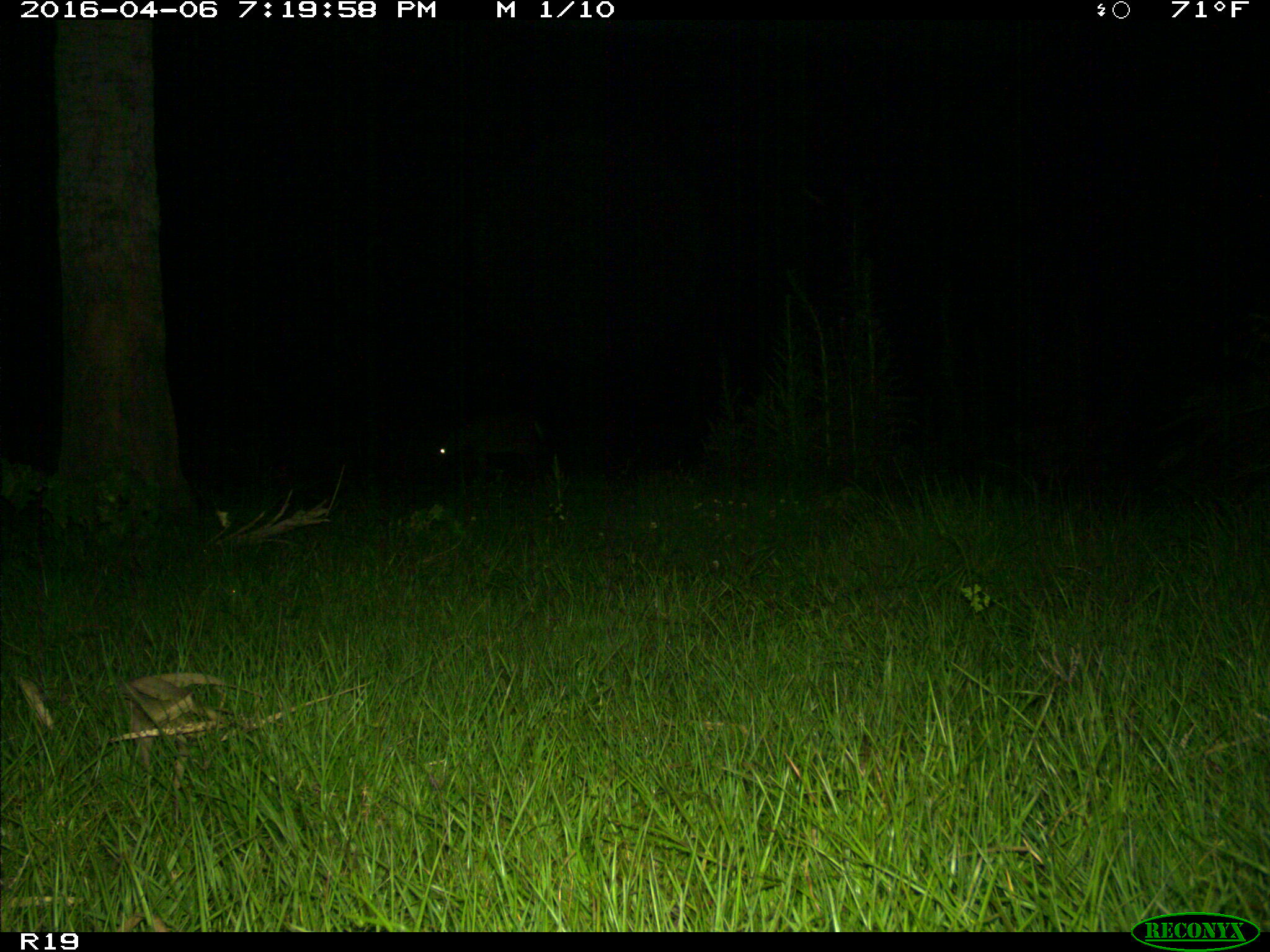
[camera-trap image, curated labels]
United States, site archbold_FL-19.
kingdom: Animalia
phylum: Chordata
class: Mammalia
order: Artiodactyla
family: Cervidae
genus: Odocoileus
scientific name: Odocoileus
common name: deer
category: unidentified deer